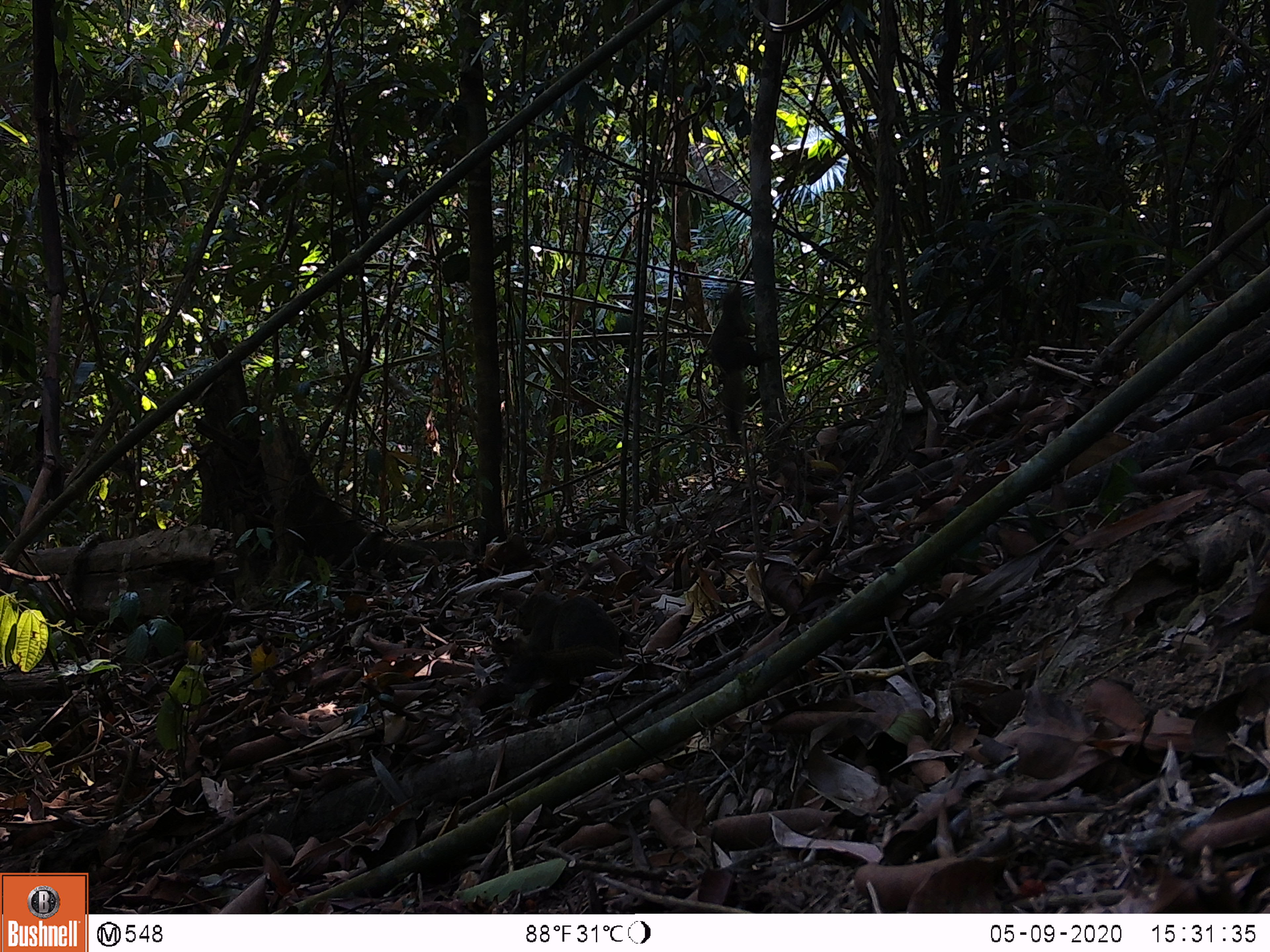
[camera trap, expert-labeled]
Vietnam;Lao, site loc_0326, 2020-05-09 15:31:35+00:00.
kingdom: Animalia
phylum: Chordata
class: Mammalia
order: Rodentia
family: Sciuridae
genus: Callosciurus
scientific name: Callosciurus erythraeus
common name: pallas's squirrel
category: pallass squirrel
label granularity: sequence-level